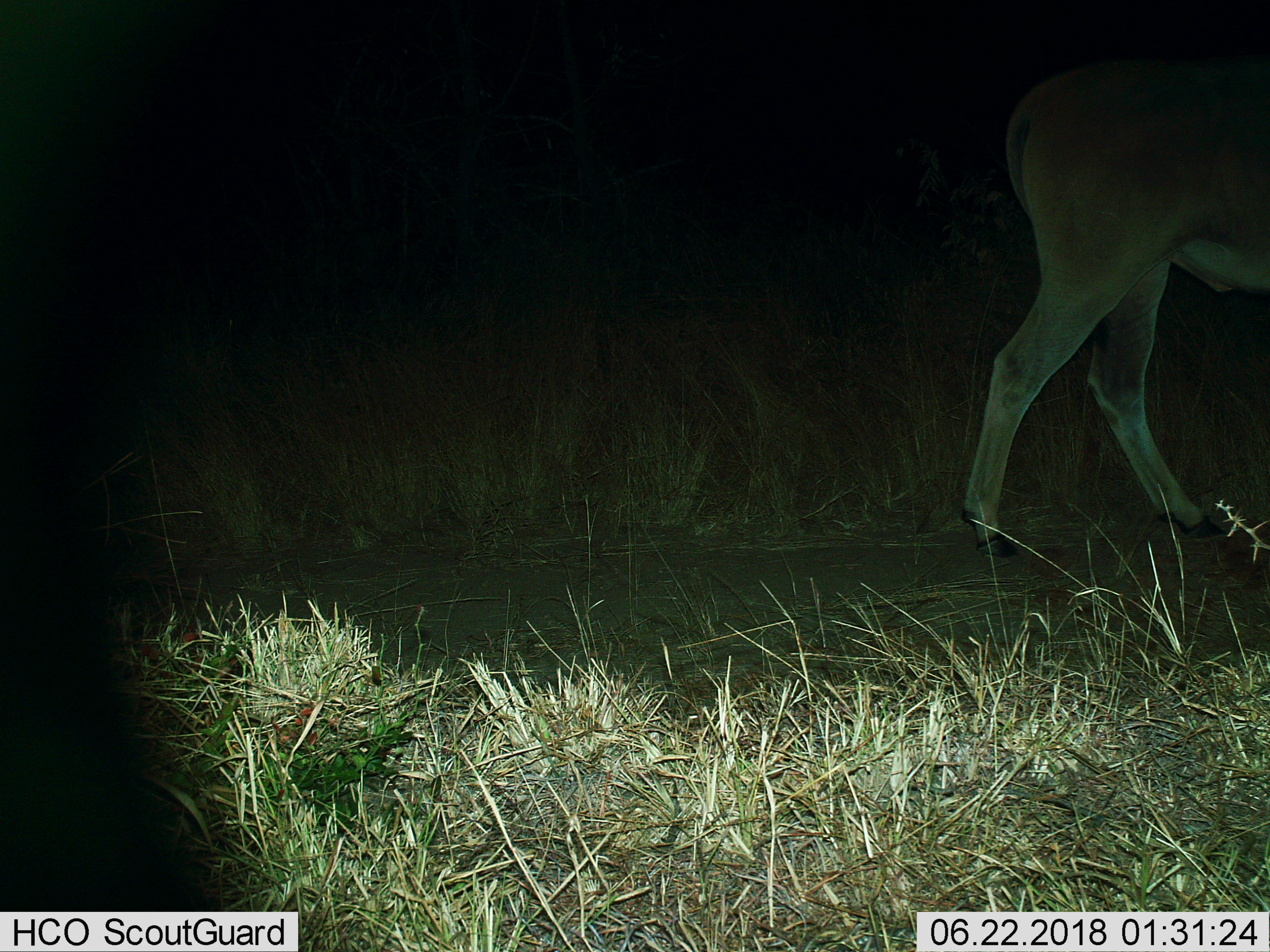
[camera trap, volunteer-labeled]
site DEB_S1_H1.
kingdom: Animalia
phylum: Chordata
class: Mammalia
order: Artiodactyla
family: Bovidae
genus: Tragelaphus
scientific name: Tragelaphus oryx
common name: eland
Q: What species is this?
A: Eland (Tragelaphus oryx).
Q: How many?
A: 1.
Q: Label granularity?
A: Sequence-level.